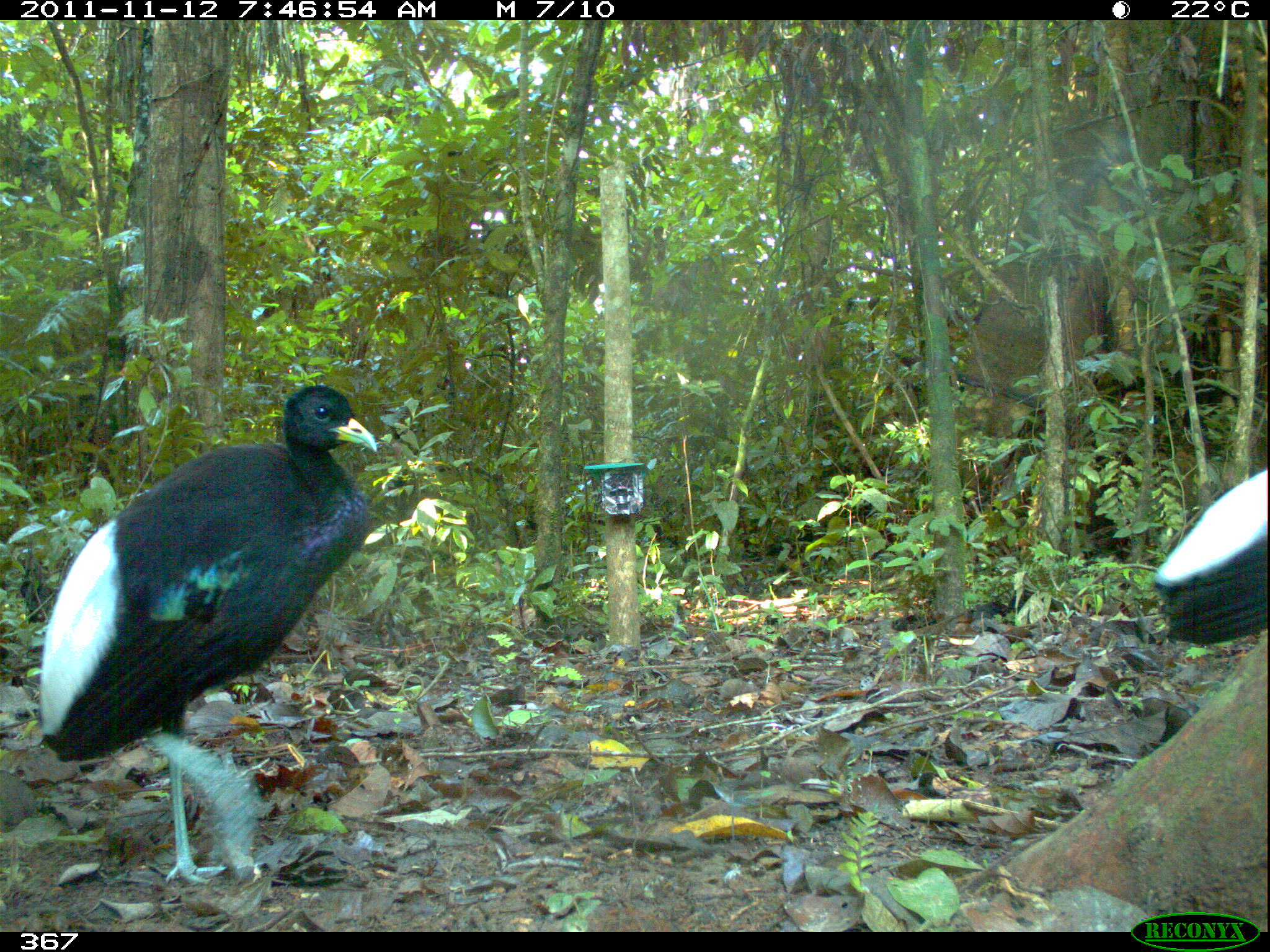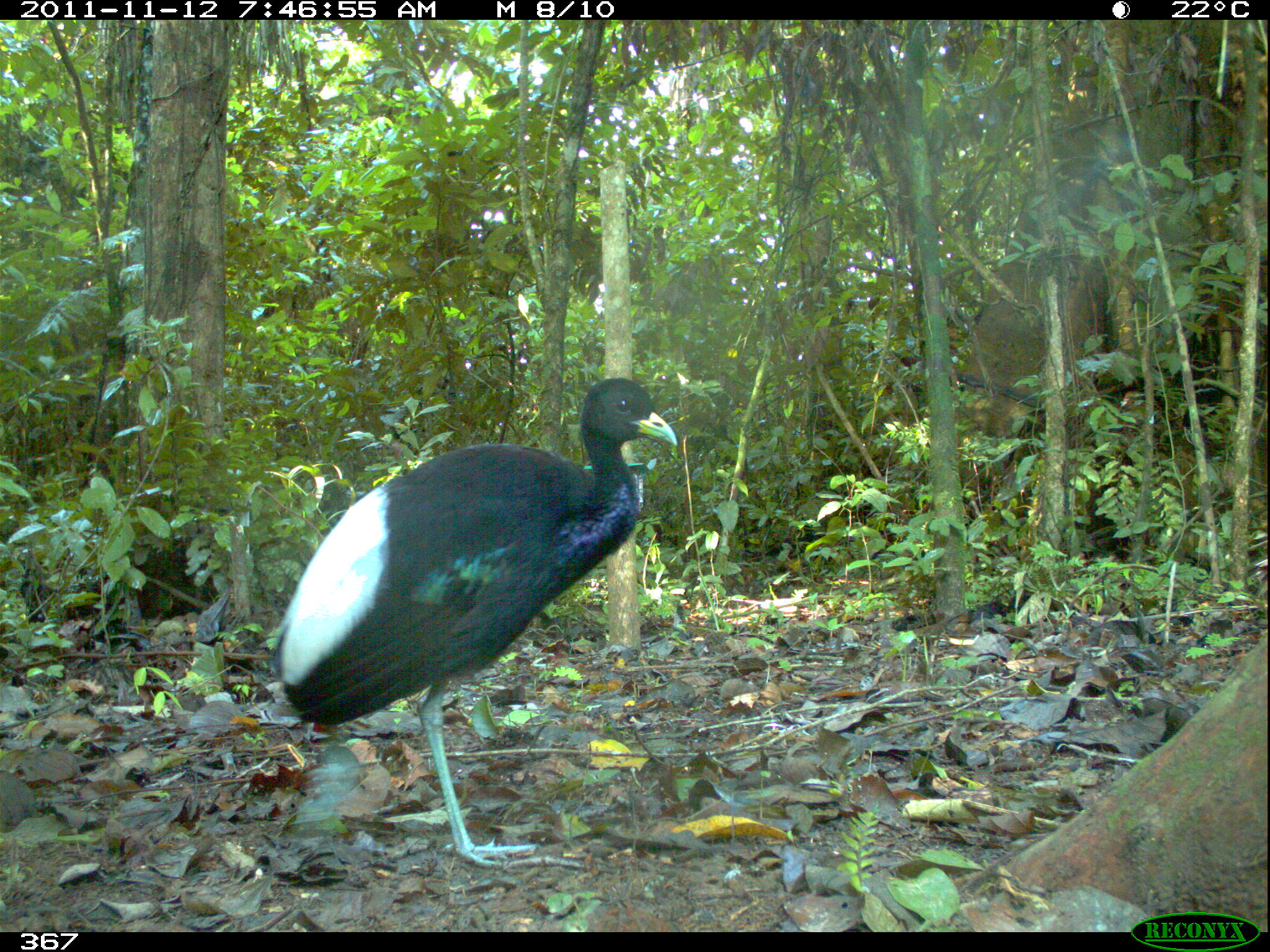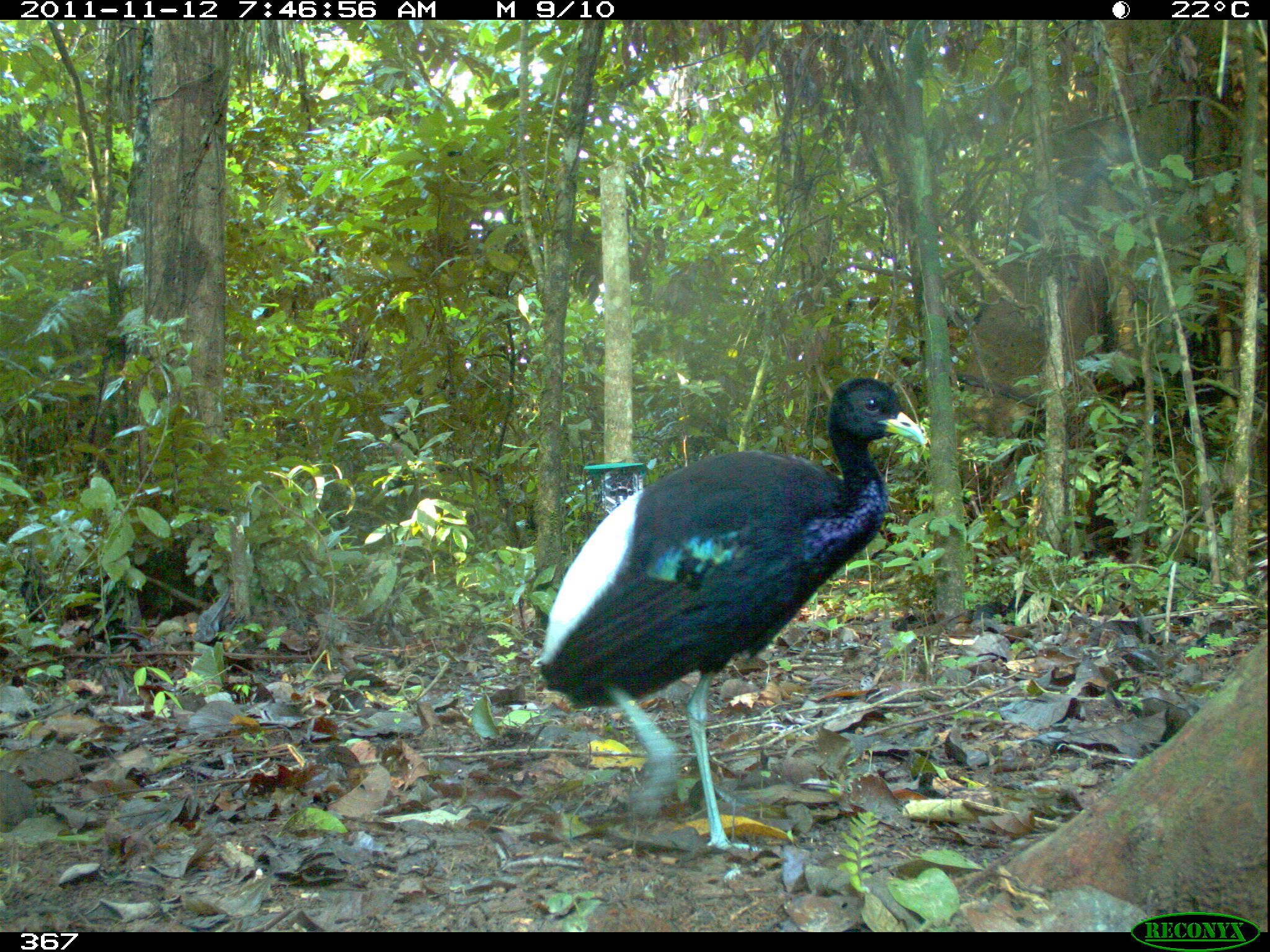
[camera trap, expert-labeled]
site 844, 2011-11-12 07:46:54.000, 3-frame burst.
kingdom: Animalia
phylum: Chordata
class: Aves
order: Gruiformes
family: Psophiidae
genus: Psophia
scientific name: Psophia leucoptera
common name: pale-winged trumpeter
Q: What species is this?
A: Psophia leucoptera (pale-winged trumpeter).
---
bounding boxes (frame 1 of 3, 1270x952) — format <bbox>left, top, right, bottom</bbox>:
psophia leucoptera: <bbox>37, 384, 378, 883</bbox>; <bbox>1148, 466, 1268, 650</bbox>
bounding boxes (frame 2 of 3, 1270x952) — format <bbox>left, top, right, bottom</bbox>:
psophia leucoptera: <bbox>265, 377, 678, 868</bbox>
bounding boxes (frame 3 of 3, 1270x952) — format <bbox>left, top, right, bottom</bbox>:
psophia leucoptera: <bbox>538, 375, 924, 850</bbox>